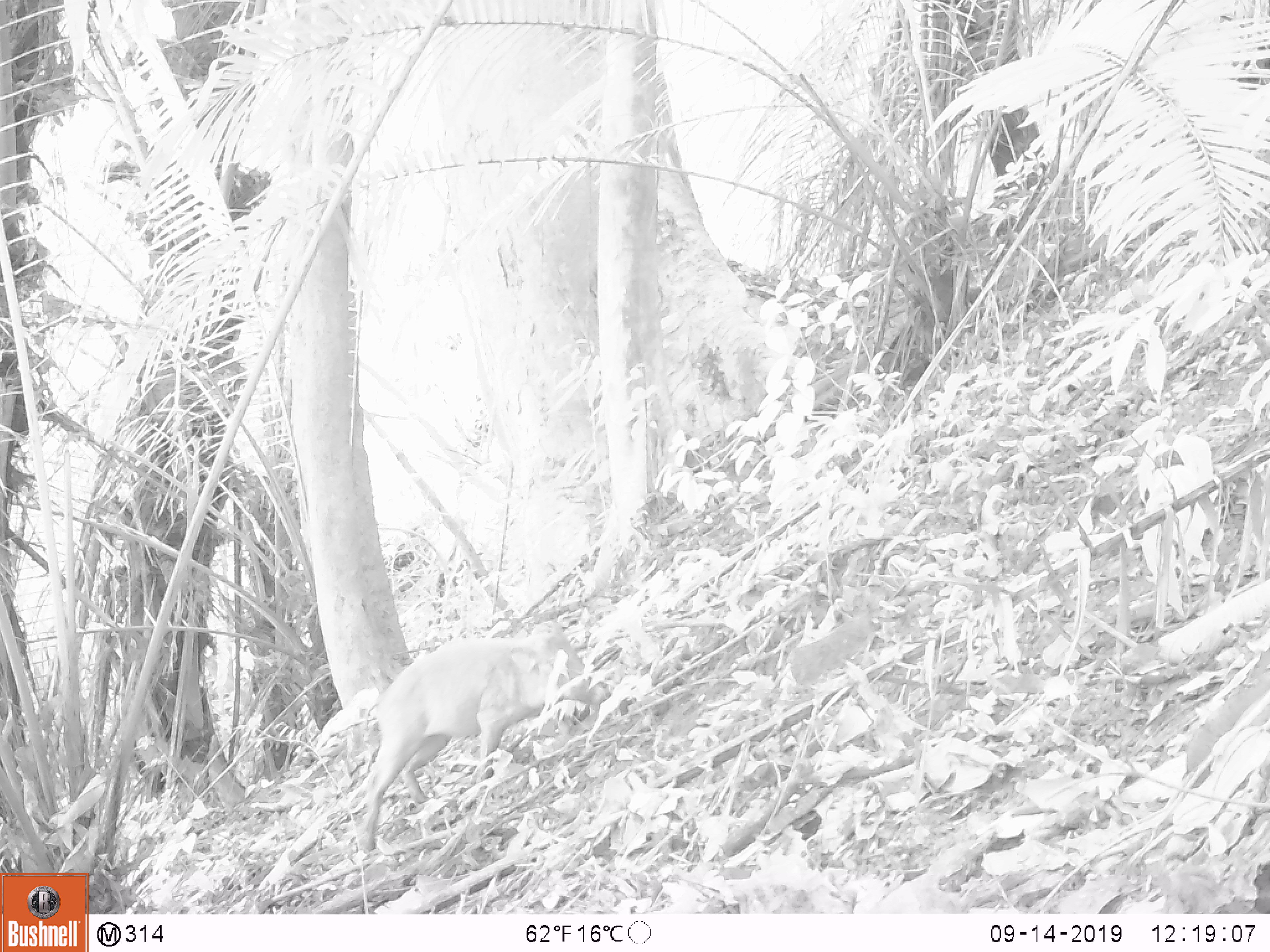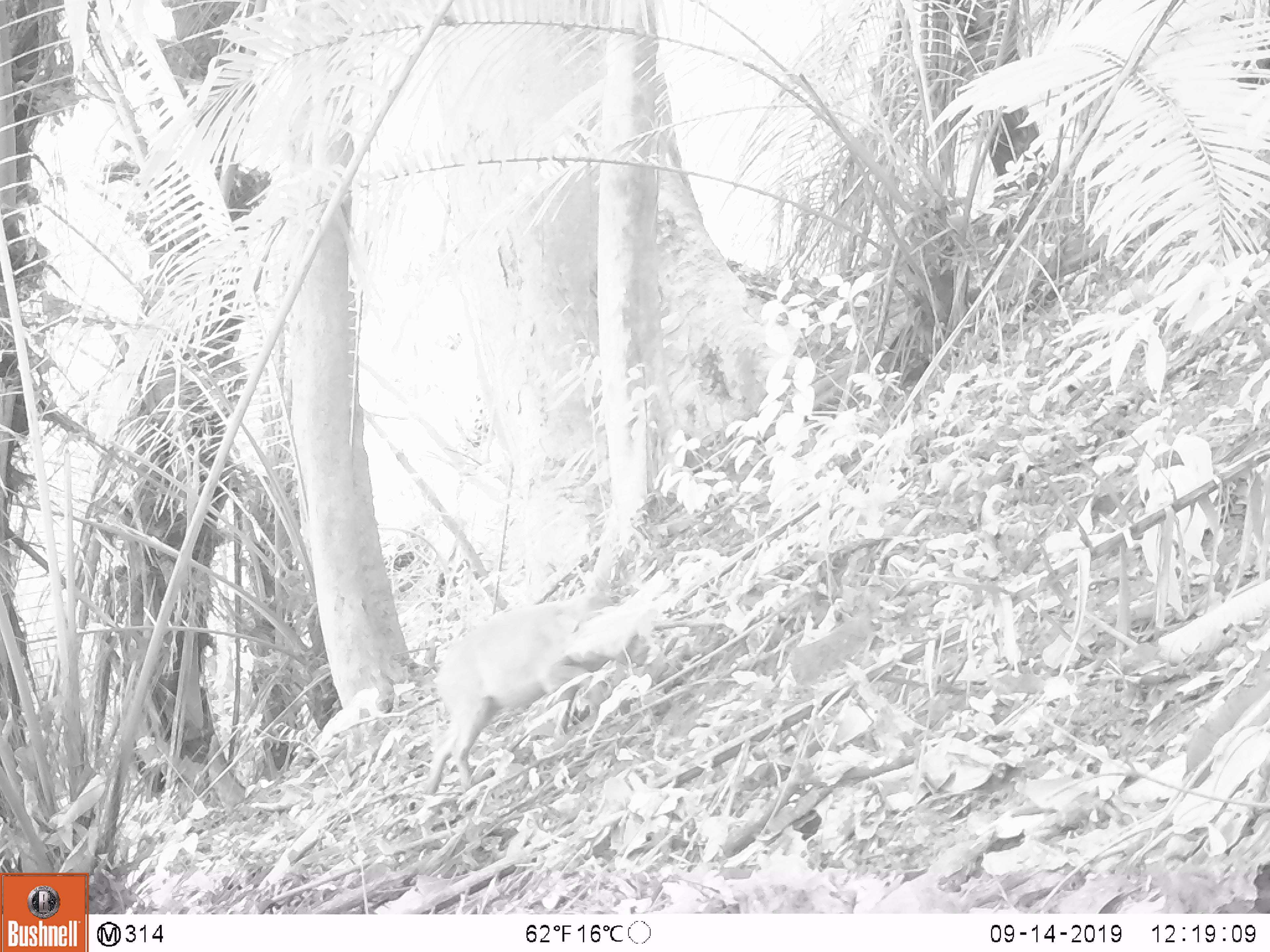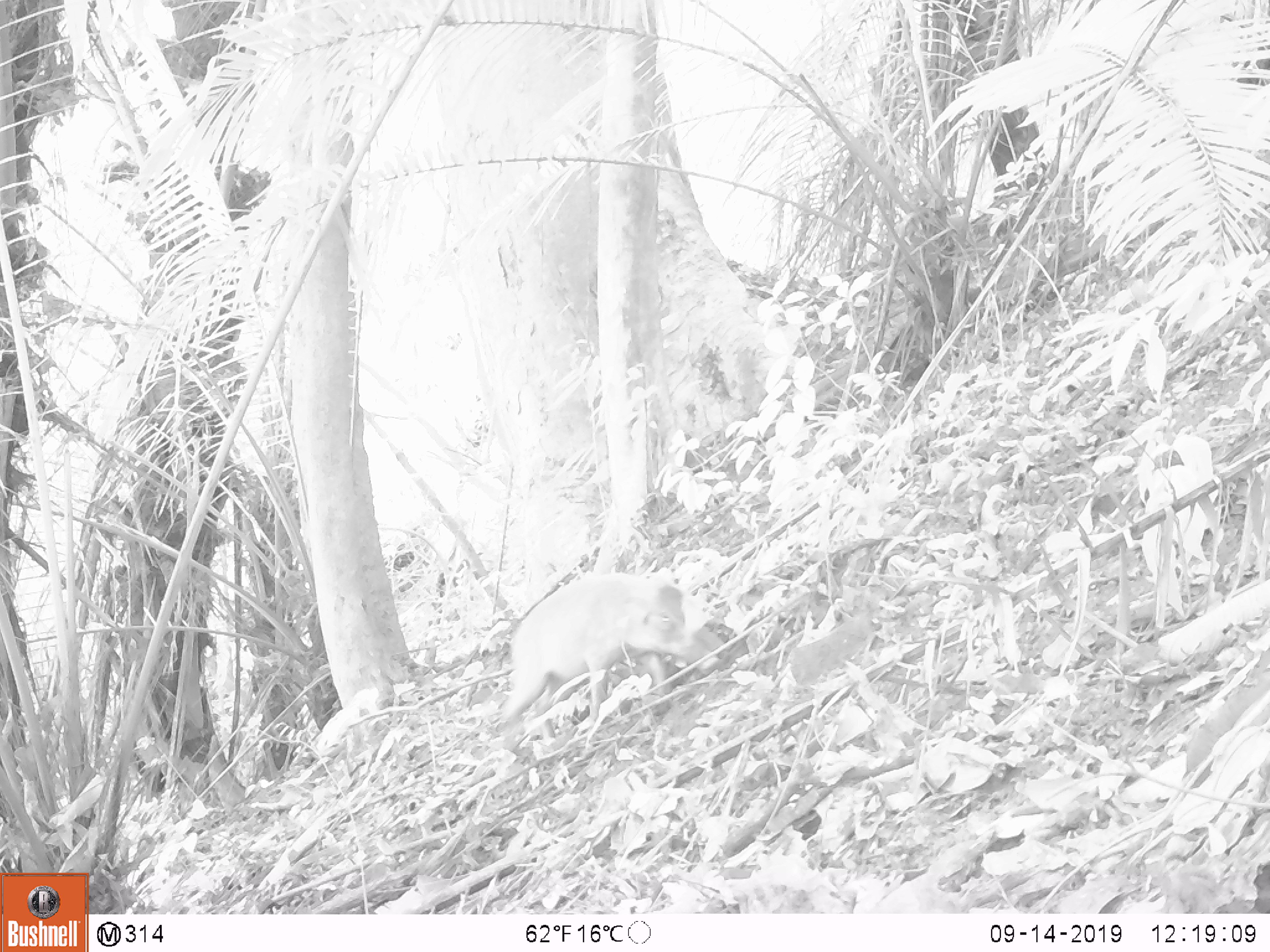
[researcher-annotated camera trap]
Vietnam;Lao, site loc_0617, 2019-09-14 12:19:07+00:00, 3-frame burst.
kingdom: Animalia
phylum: Chordata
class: Mammalia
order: Artiodactyla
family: Suidae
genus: Sus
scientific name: Sus scrofa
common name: eurasian wild pig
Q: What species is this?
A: Eurasian wild pig (Sus scrofa).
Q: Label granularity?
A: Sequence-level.